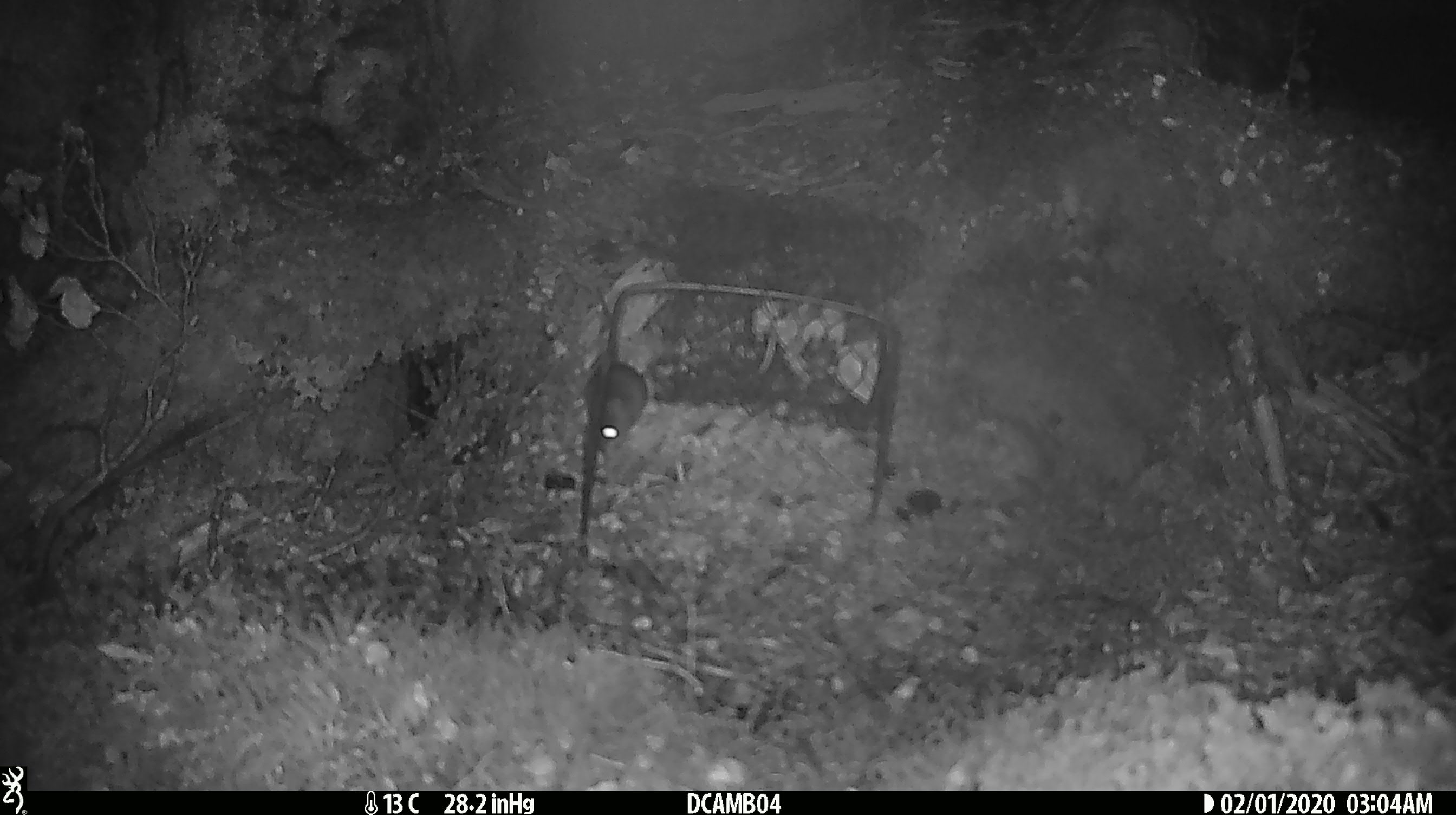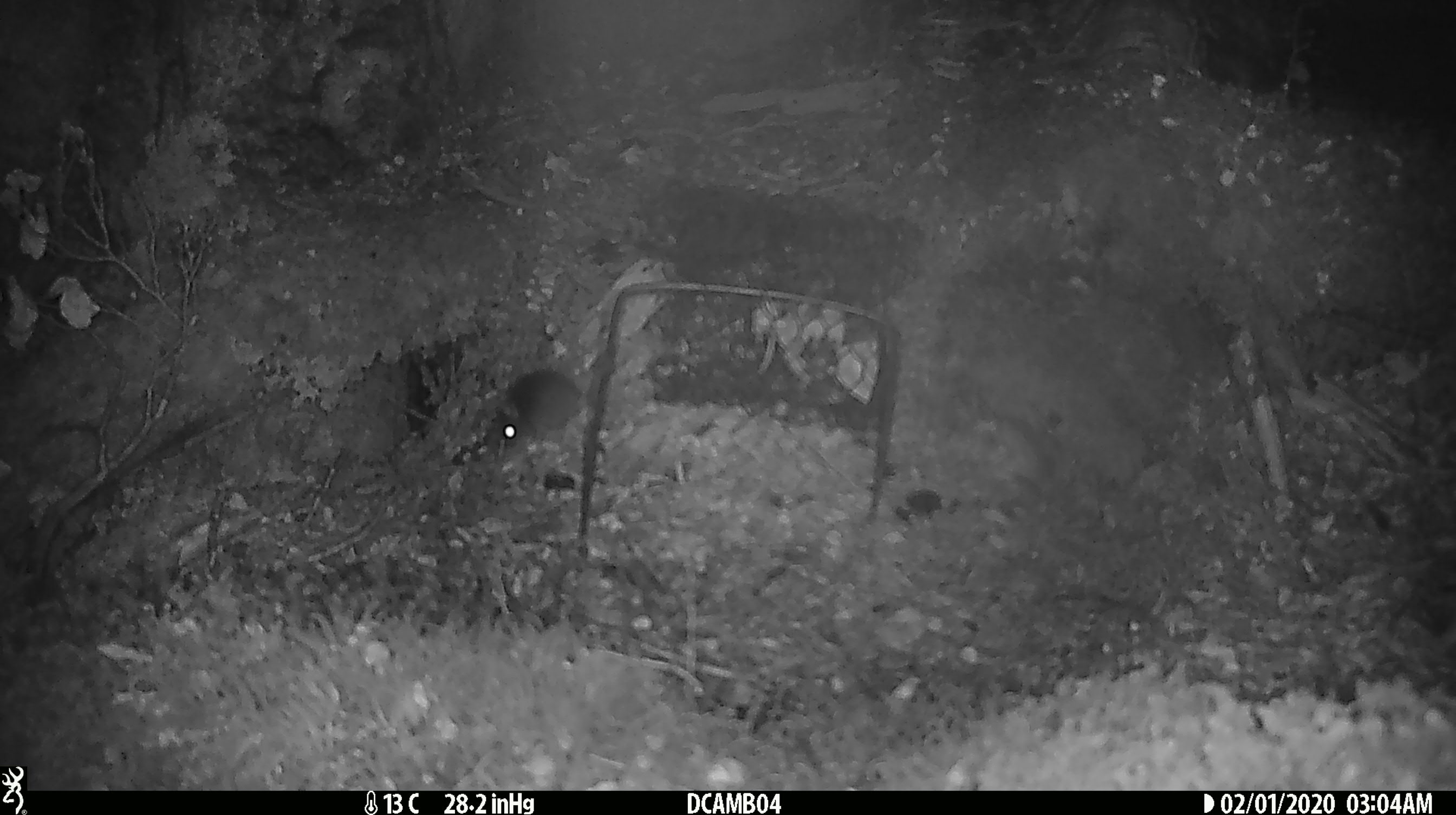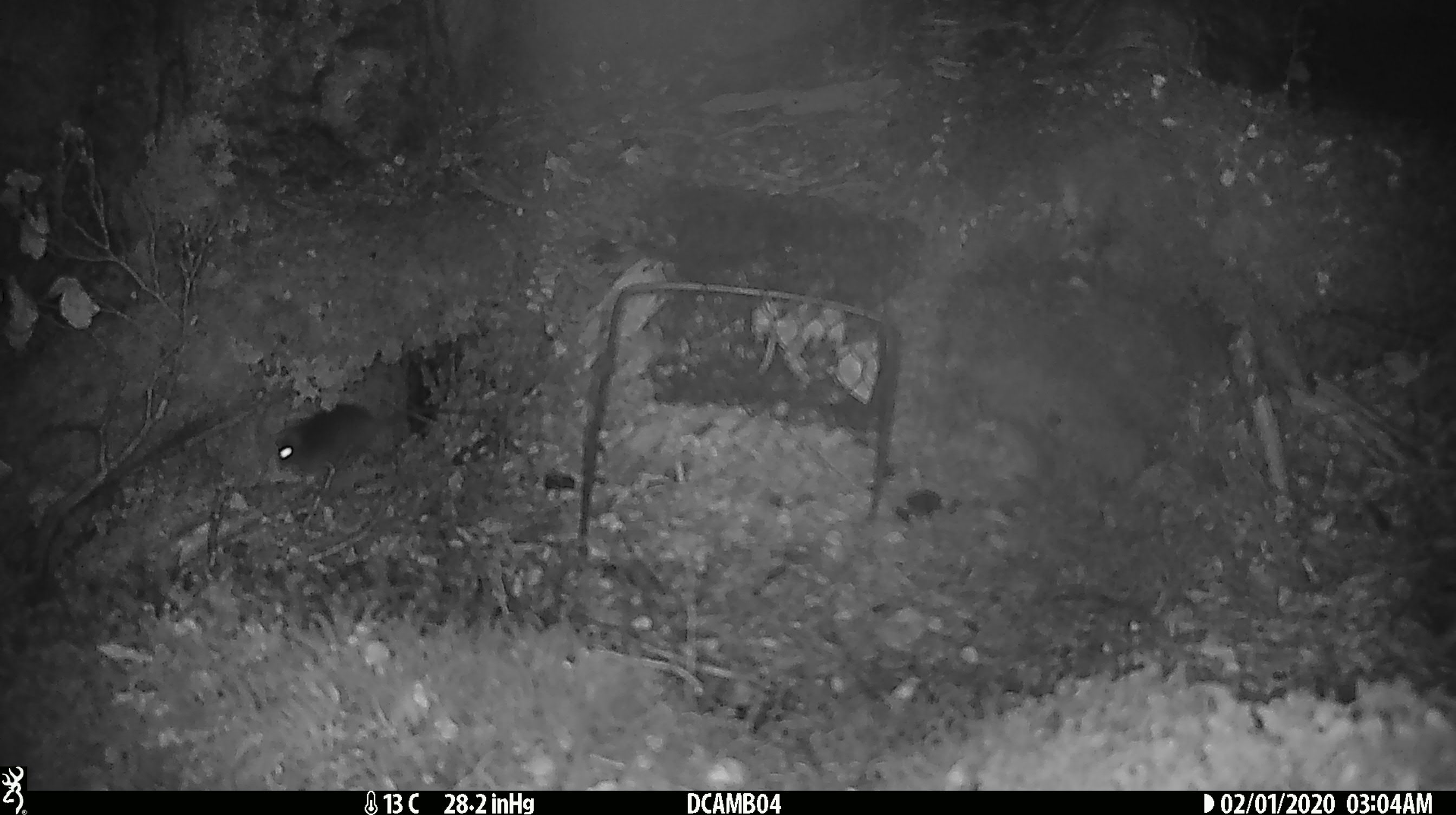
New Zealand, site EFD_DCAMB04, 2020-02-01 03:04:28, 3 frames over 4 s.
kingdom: Animalia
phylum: Chordata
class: Mammalia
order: Rodentia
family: Muridae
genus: Mus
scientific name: Mus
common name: mouse